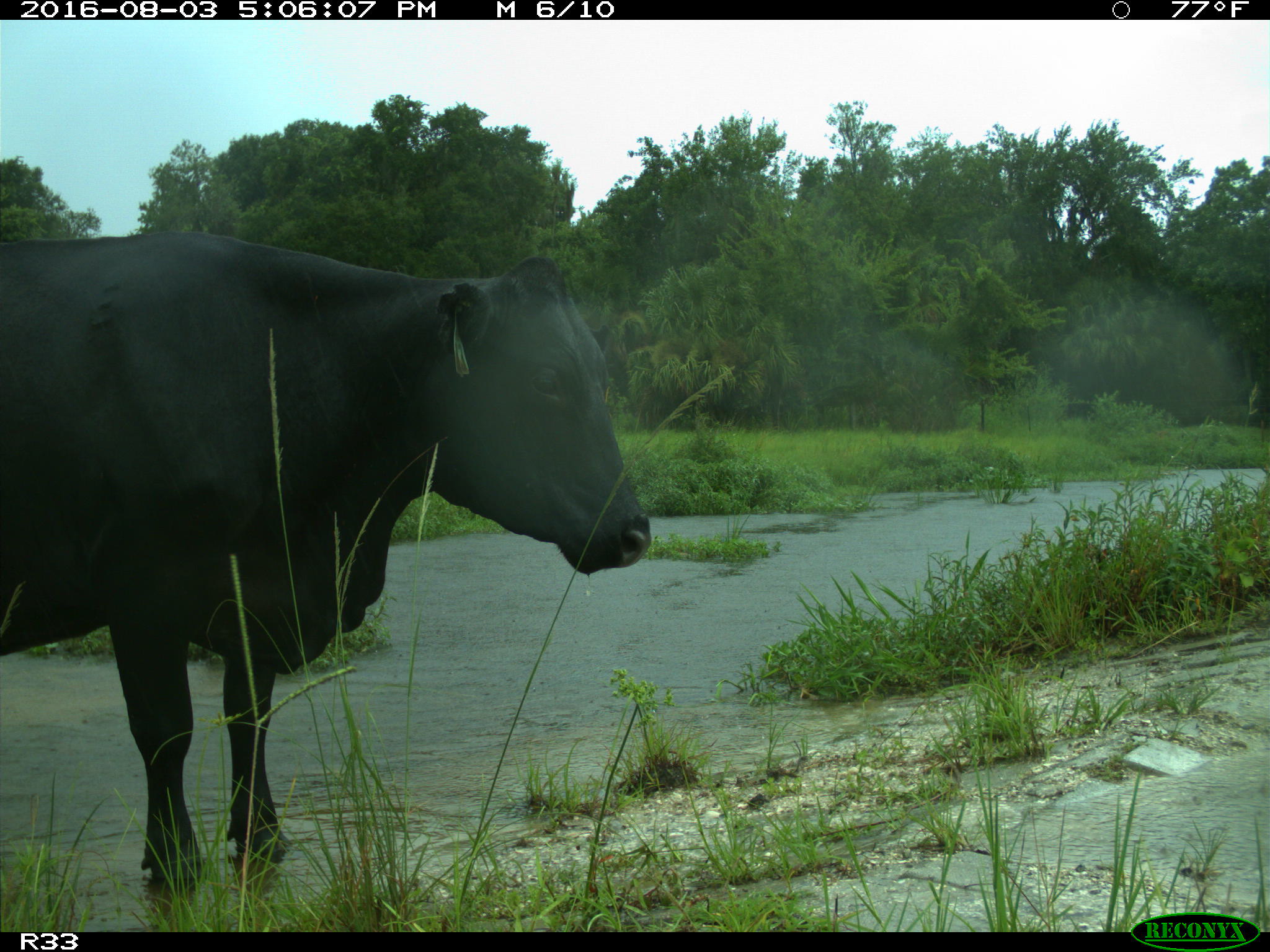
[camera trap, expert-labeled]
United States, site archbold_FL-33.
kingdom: Animalia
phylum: Chordata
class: Mammalia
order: Artiodactyla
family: Bovidae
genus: Bos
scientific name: Bos taurus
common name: domestic cow